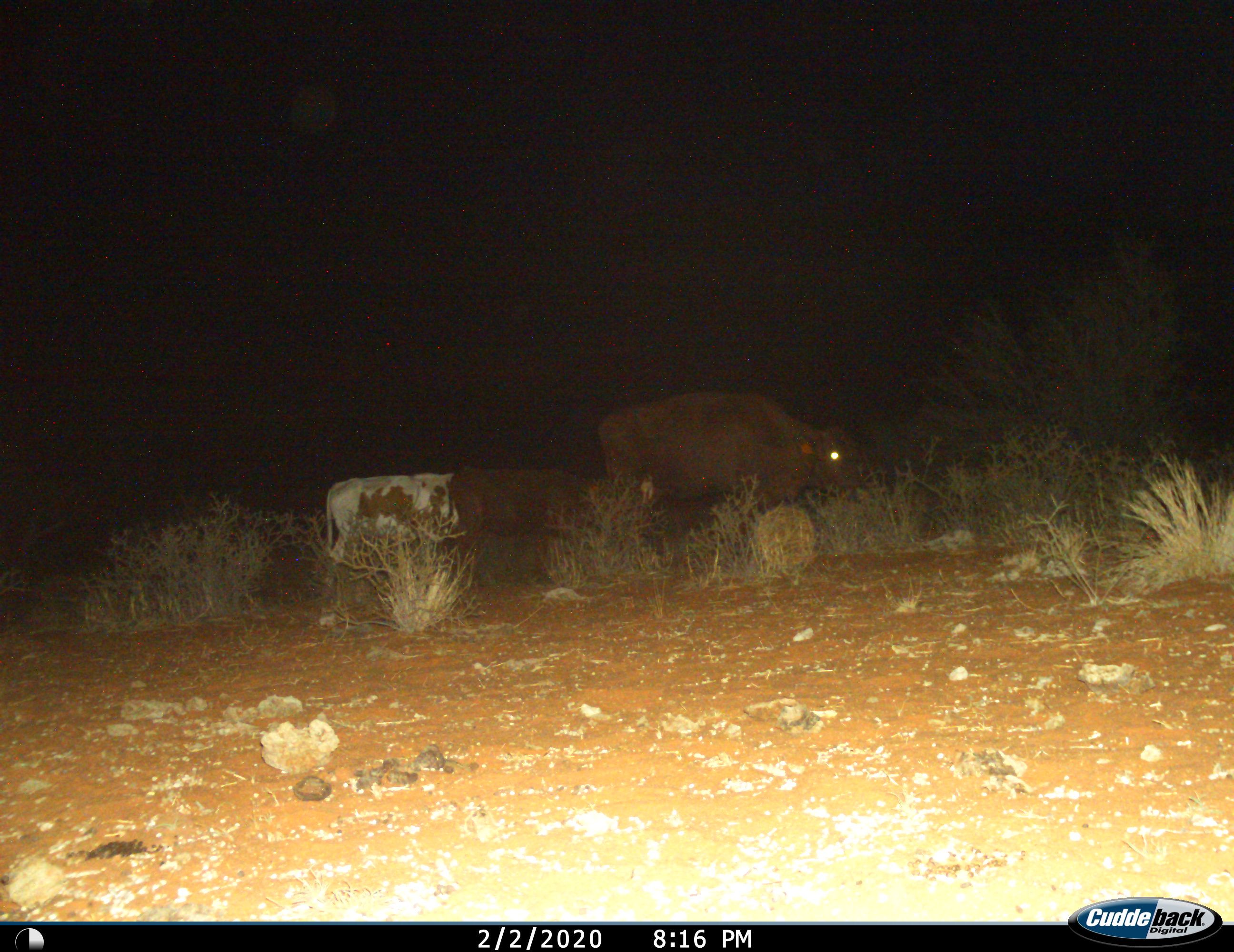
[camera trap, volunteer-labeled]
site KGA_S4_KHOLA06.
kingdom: Animalia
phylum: Chordata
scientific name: Vertebrata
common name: domestic animal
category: domesticanimal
Domesticanimal (domestic animal) (Vertebrata), count 3. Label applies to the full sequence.